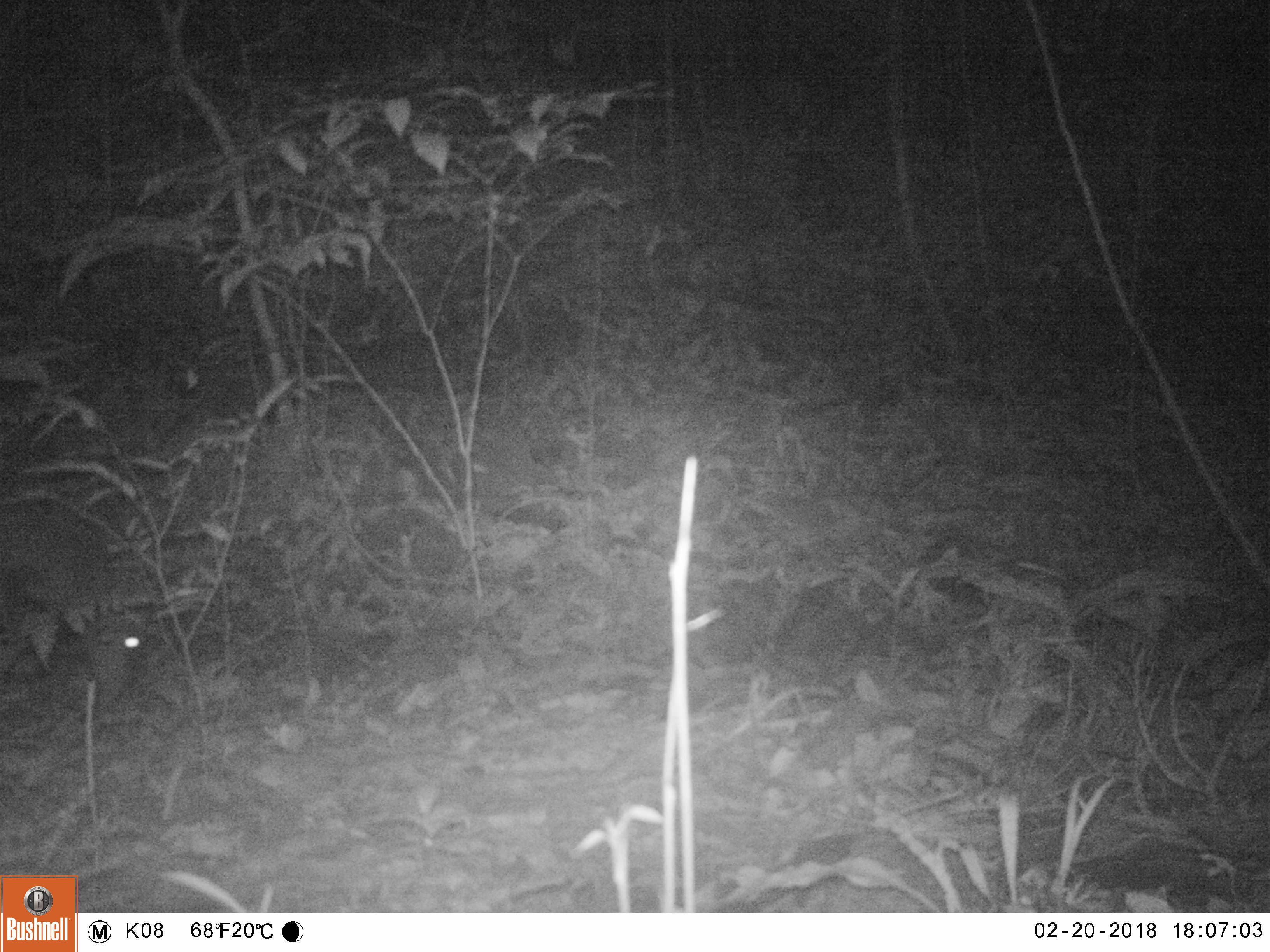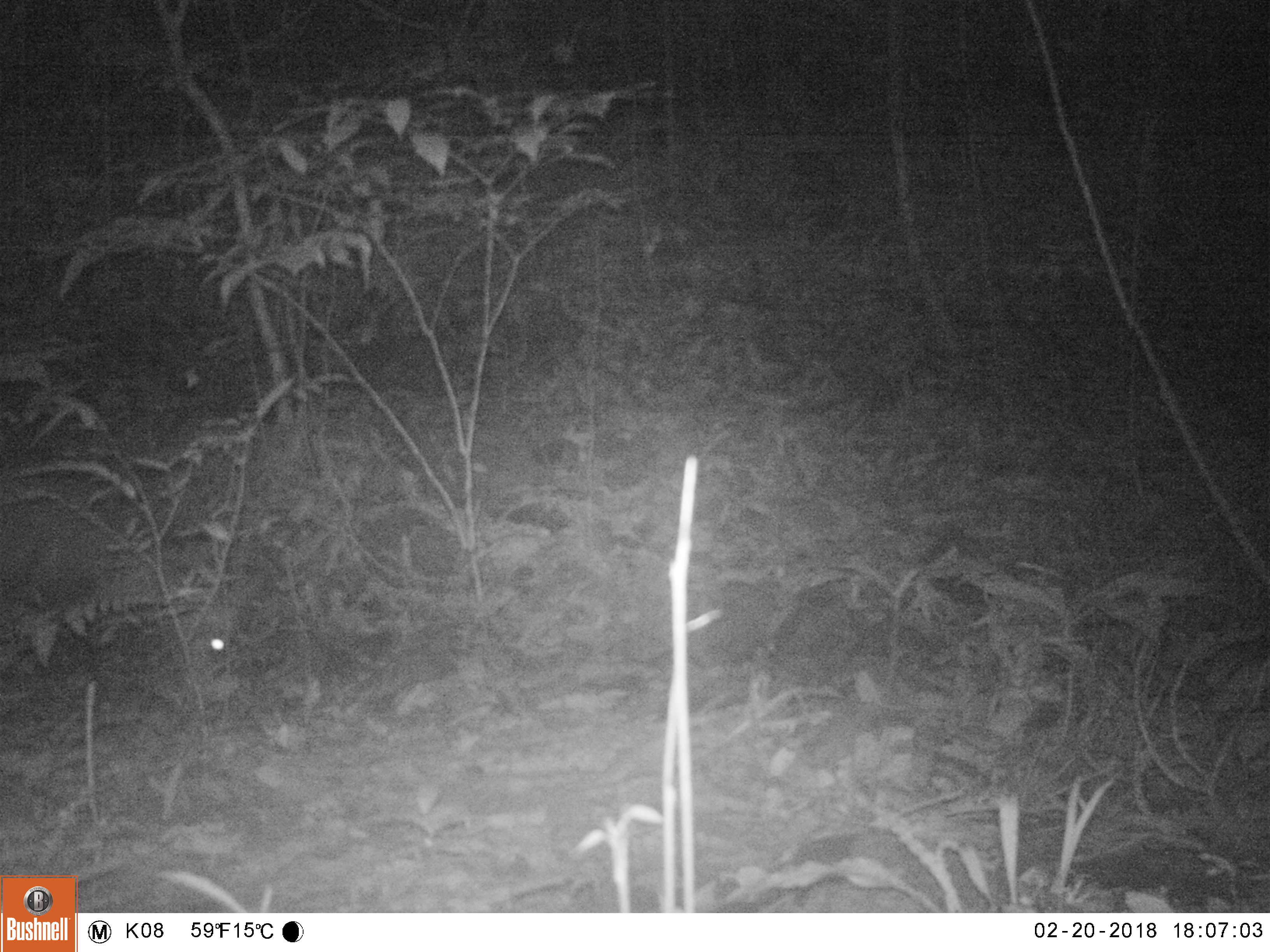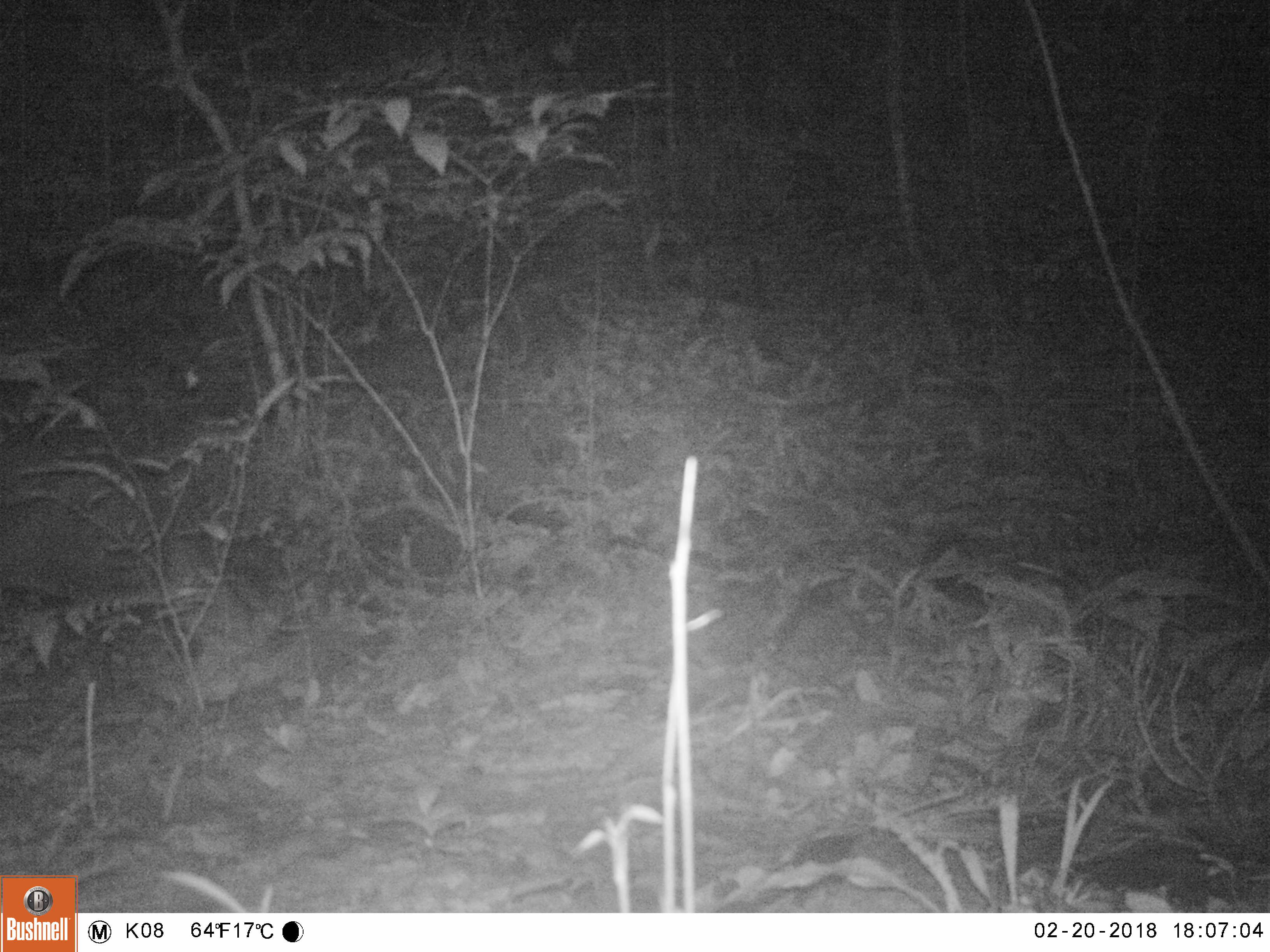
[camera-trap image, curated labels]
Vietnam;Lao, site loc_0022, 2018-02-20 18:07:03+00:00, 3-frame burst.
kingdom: Animalia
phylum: Chordata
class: Mammalia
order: Artiodactyla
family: Cervidae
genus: Muntiacus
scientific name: Muntiacus vuquangensis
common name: large-antlered muntjac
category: large antlered muntjac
Large antlered muntjac (large-antlered muntjac) (Muntiacus vuquangensis). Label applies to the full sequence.